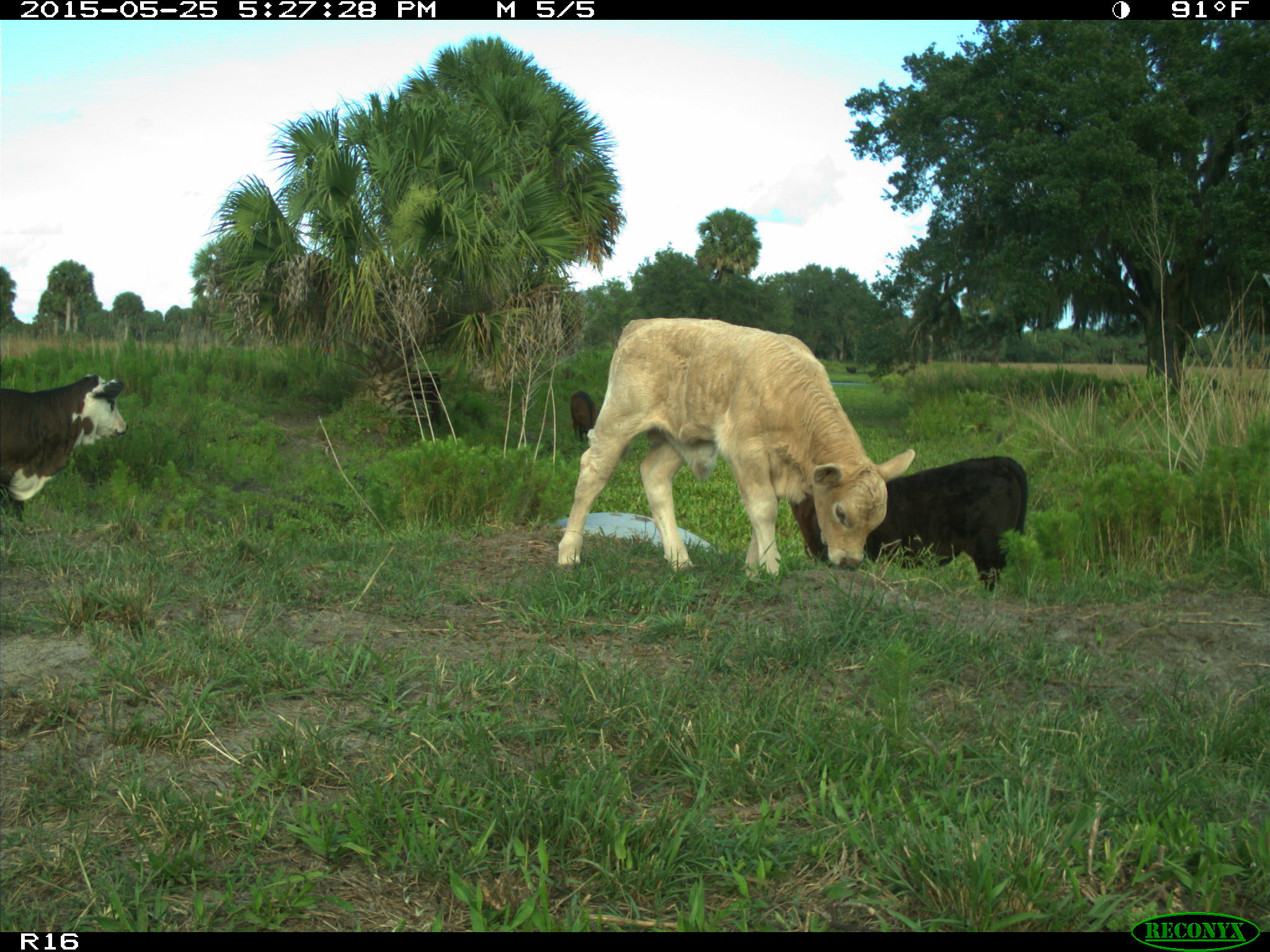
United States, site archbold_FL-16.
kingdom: Animalia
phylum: Chordata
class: Mammalia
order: Artiodactyla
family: Bovidae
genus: Bos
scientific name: Bos taurus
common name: domestic cow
Bos taurus (domestic cow).